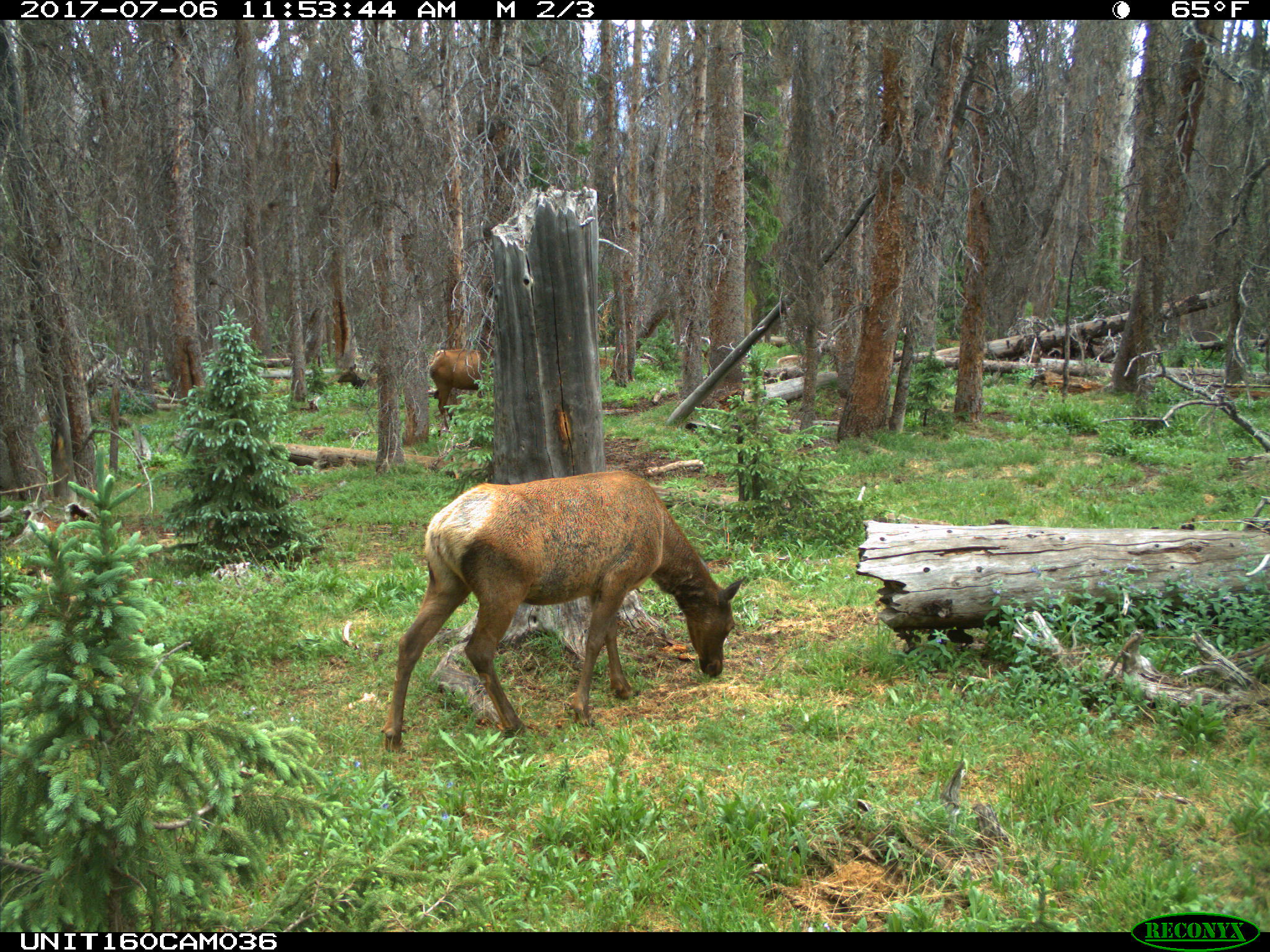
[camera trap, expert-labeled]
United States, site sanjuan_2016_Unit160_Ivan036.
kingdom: Animalia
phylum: Chordata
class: Mammalia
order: Artiodactyla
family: Cervidae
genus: Cervus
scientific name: Cervus elaphus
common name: red deer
Cervus elaphus (red deer).